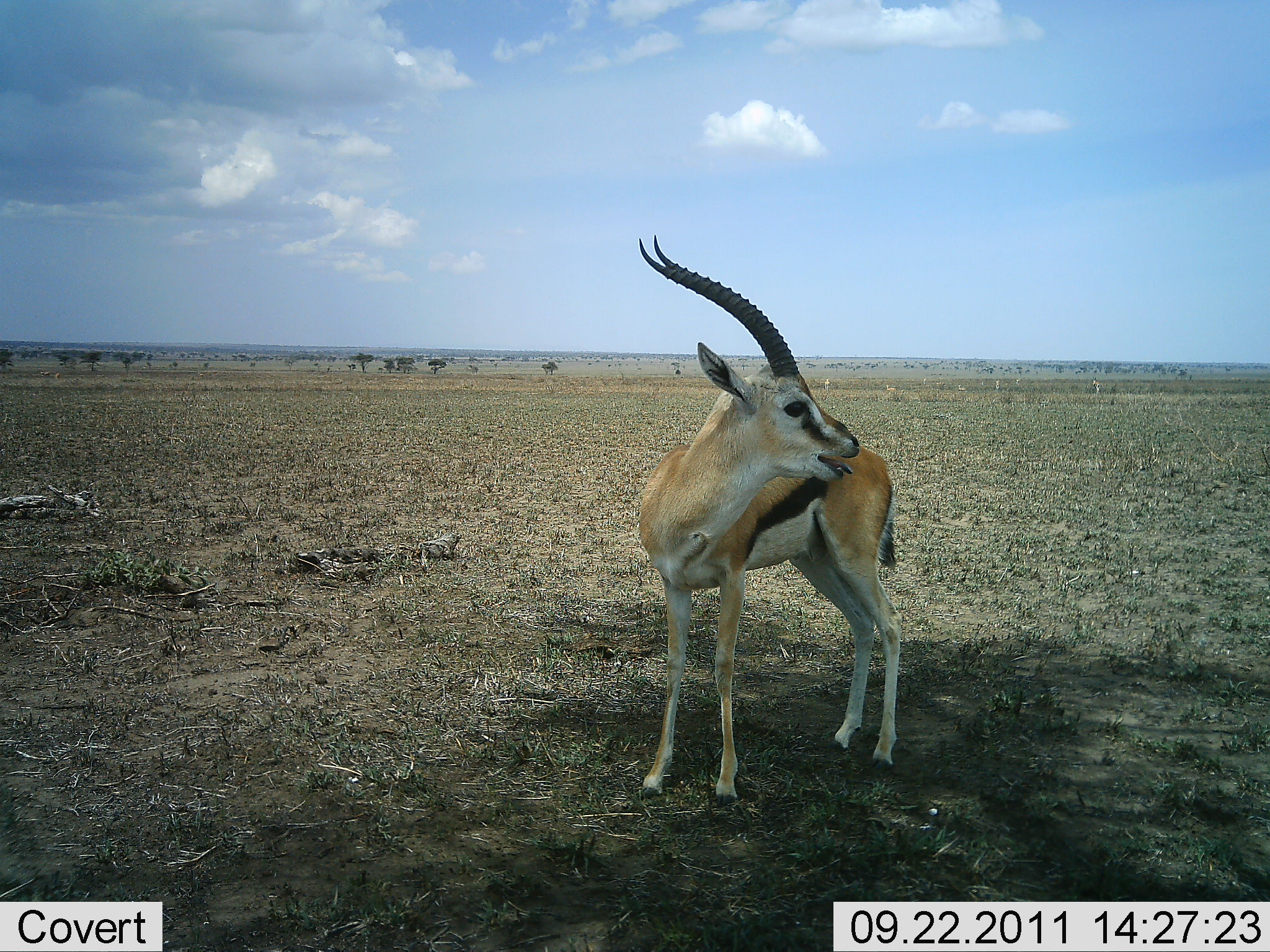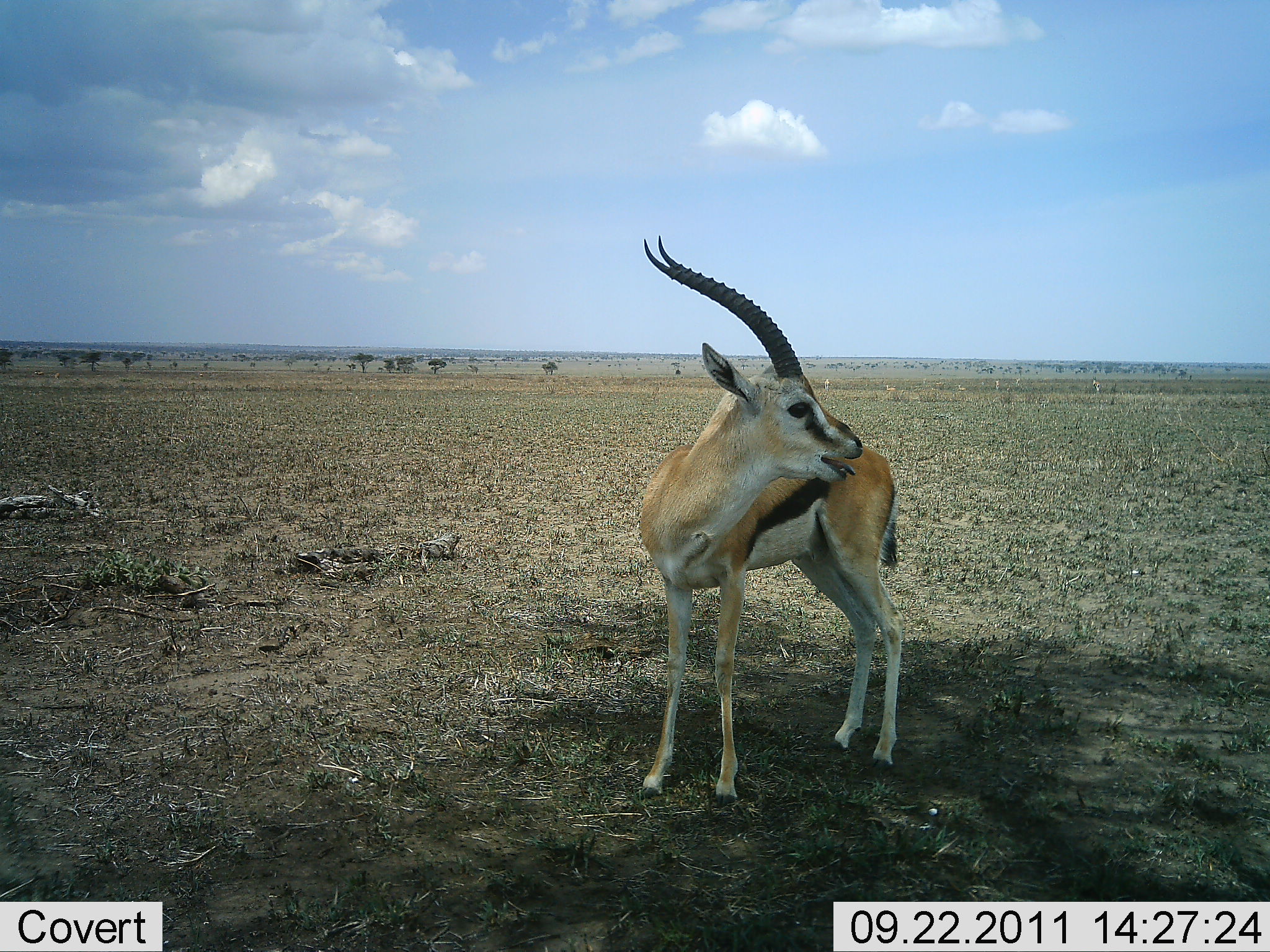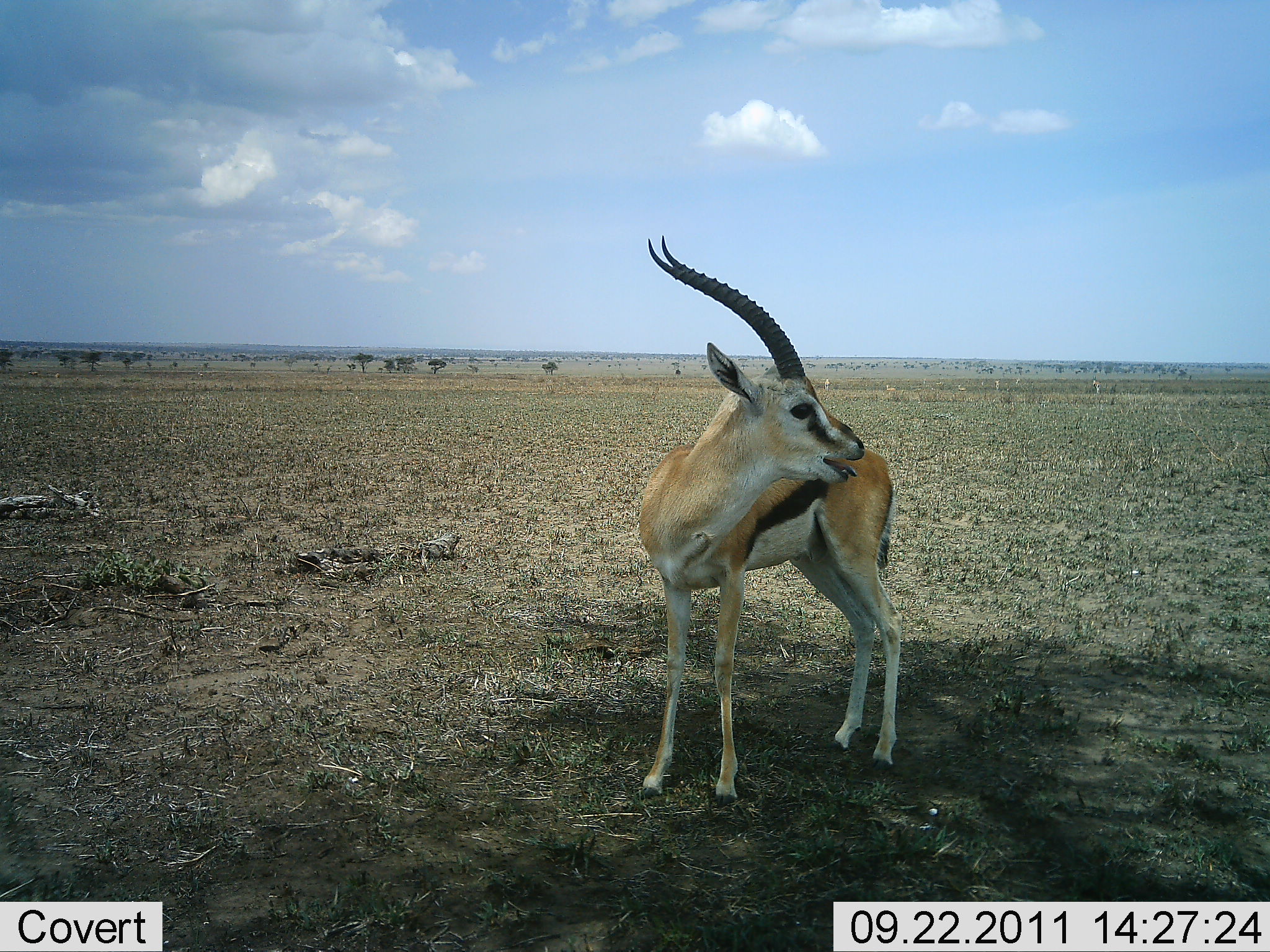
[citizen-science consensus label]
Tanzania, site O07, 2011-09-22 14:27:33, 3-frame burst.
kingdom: Animalia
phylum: Chordata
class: Mammalia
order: Artiodactyla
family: Bovidae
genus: Eudorcas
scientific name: Eudorcas thomsonii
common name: thomson's gazelle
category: gazellethomsons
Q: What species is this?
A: Gazellethomsons (thomson's gazelle) (Eudorcas thomsonii).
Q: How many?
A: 1.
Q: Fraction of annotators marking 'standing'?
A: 100%.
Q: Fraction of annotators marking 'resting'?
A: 0%.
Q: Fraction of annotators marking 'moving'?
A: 0%.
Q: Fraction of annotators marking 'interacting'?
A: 0%.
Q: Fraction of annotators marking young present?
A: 0%.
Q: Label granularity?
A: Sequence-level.